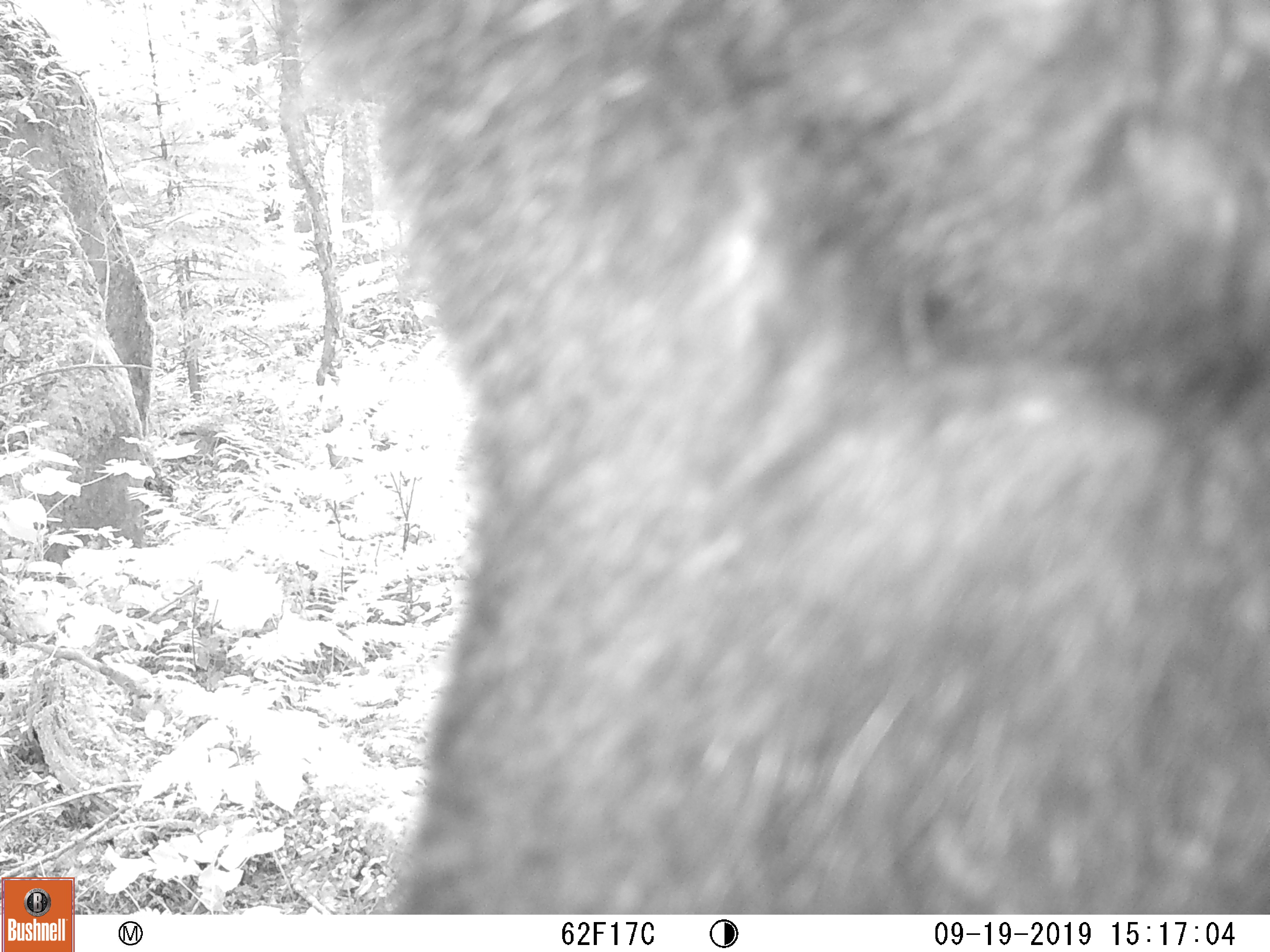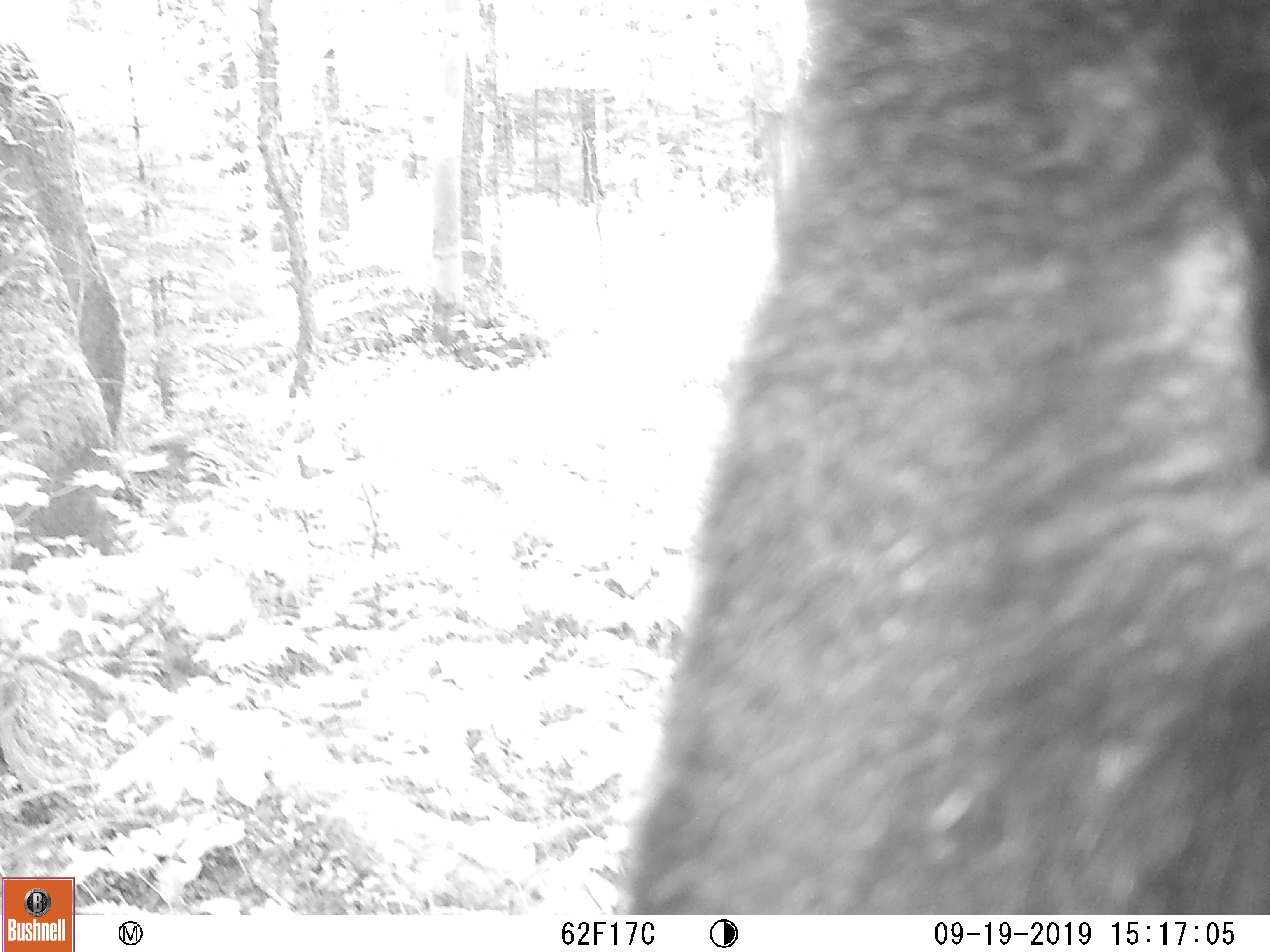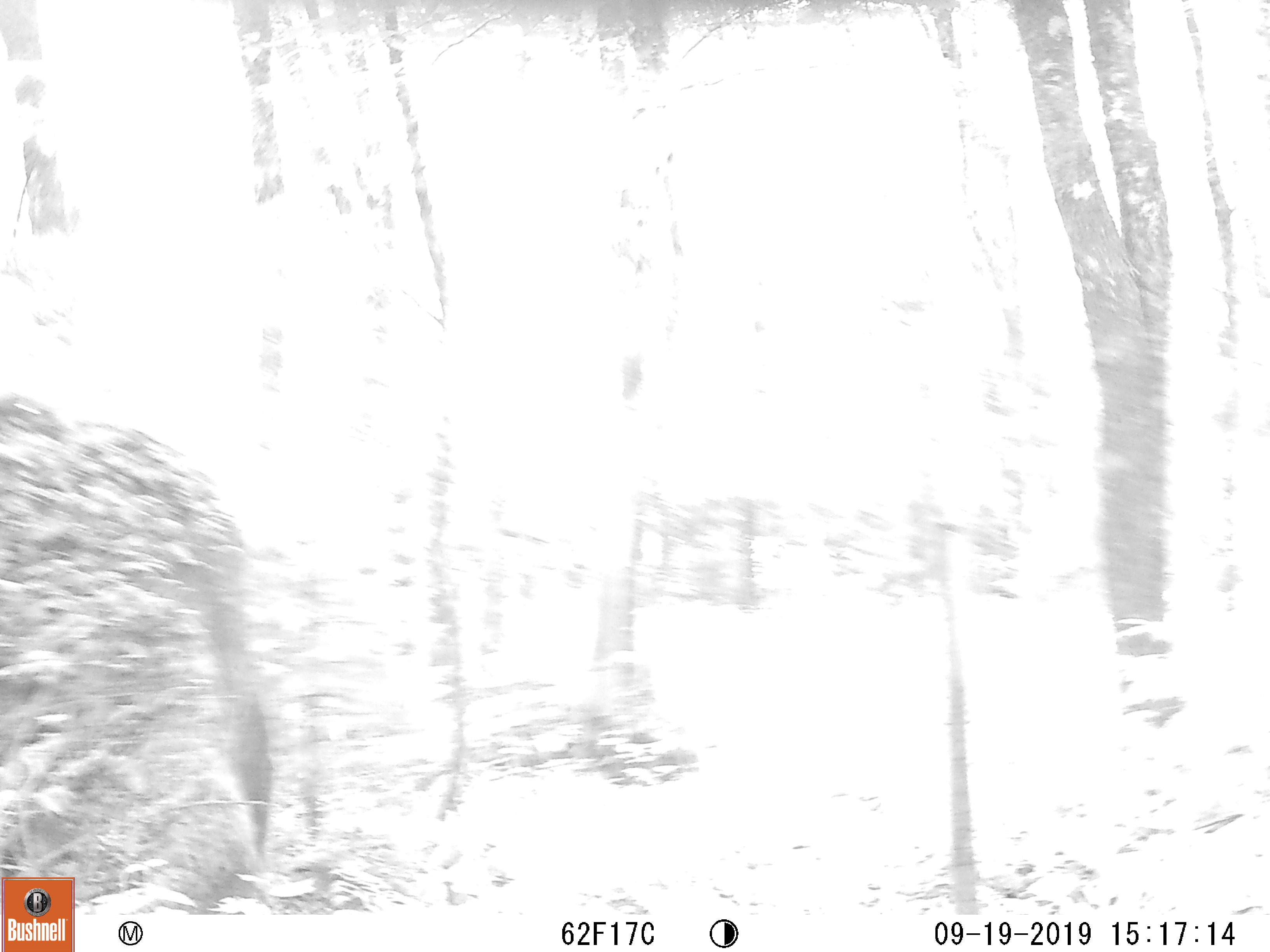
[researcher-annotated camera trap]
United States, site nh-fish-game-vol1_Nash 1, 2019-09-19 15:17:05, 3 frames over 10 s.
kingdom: Animalia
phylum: Chordata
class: Mammalia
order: Carnivora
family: Ursidae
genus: Ursus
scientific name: Ursus americanus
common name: black bear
Black bear (Ursus americanus).